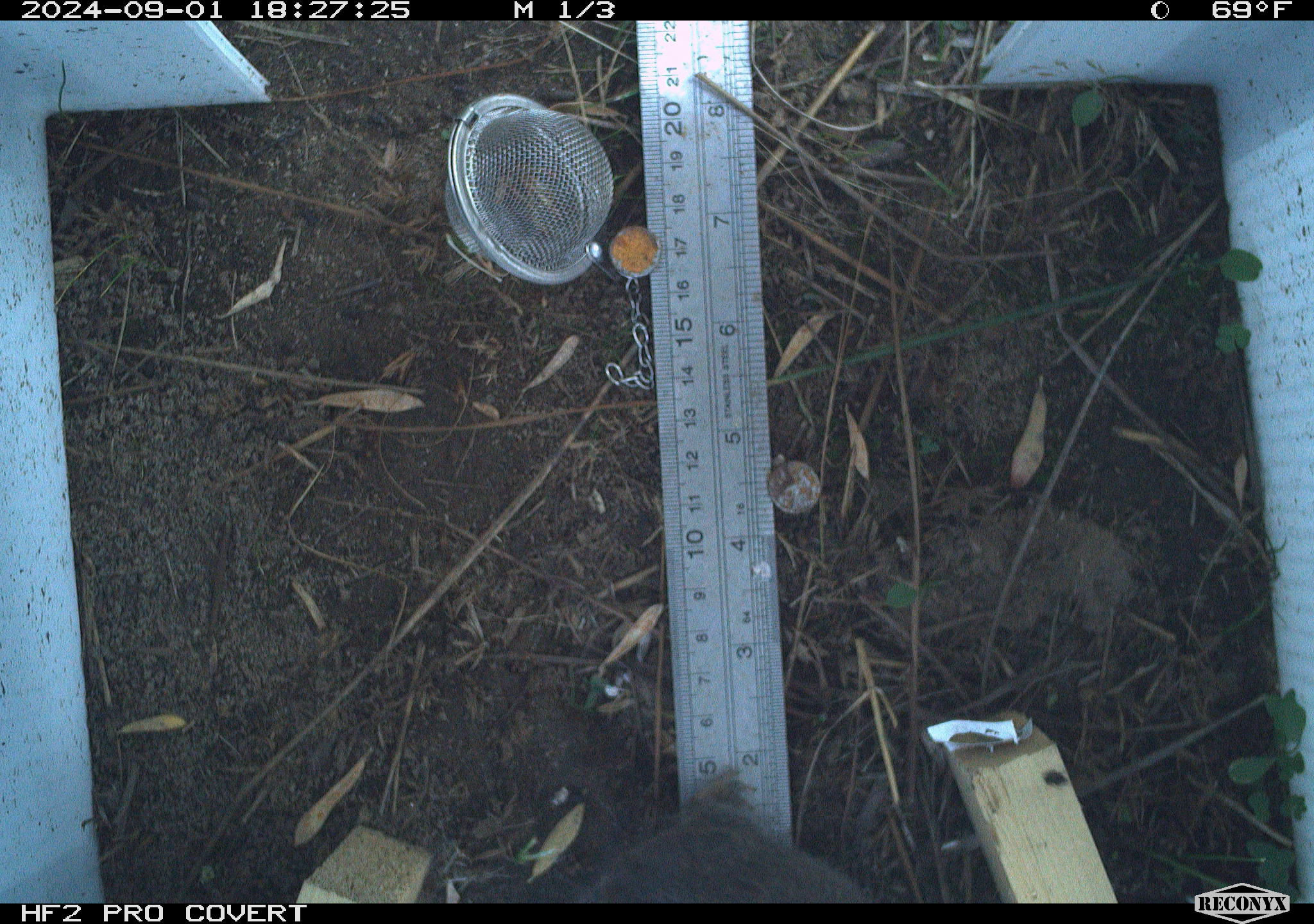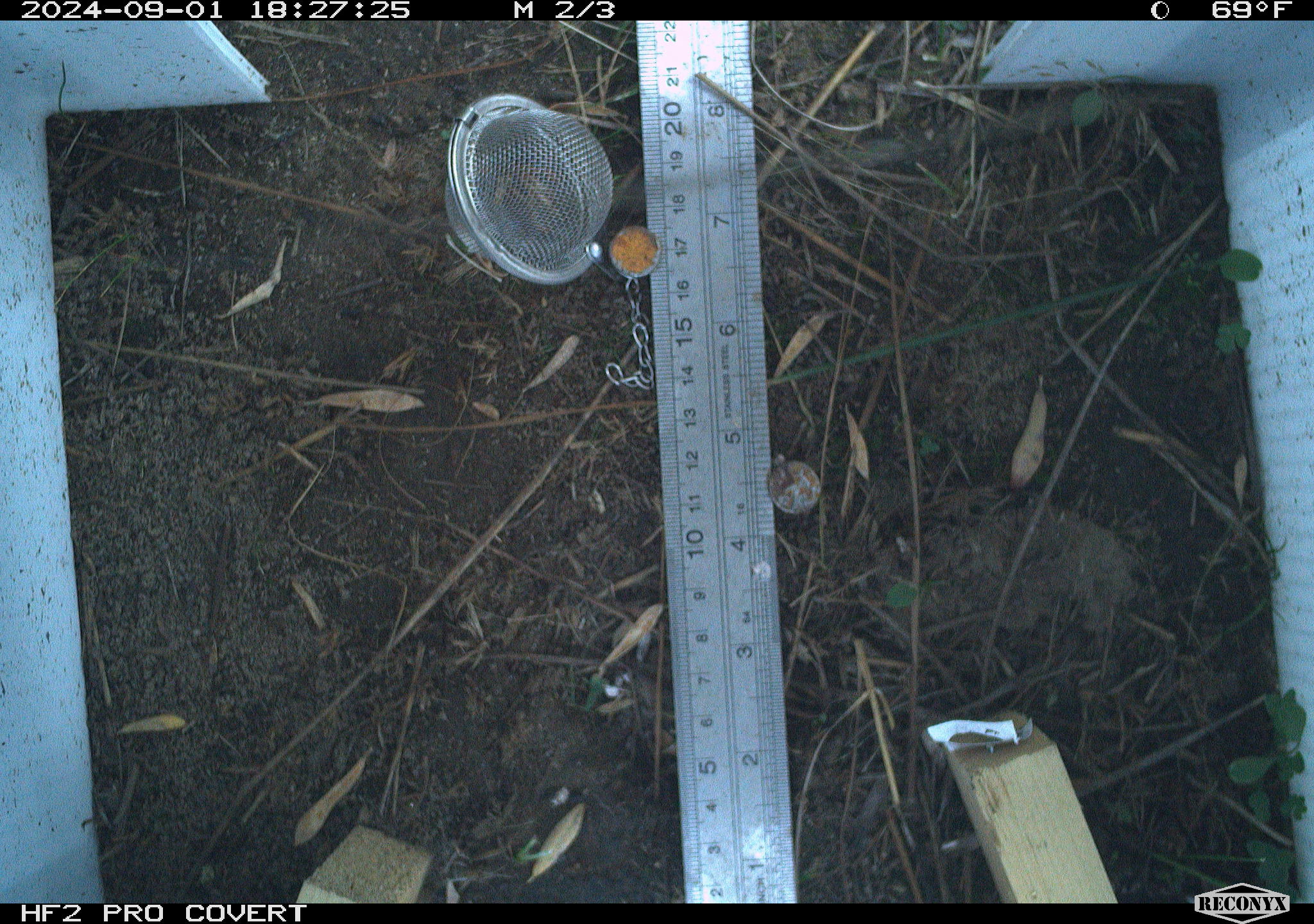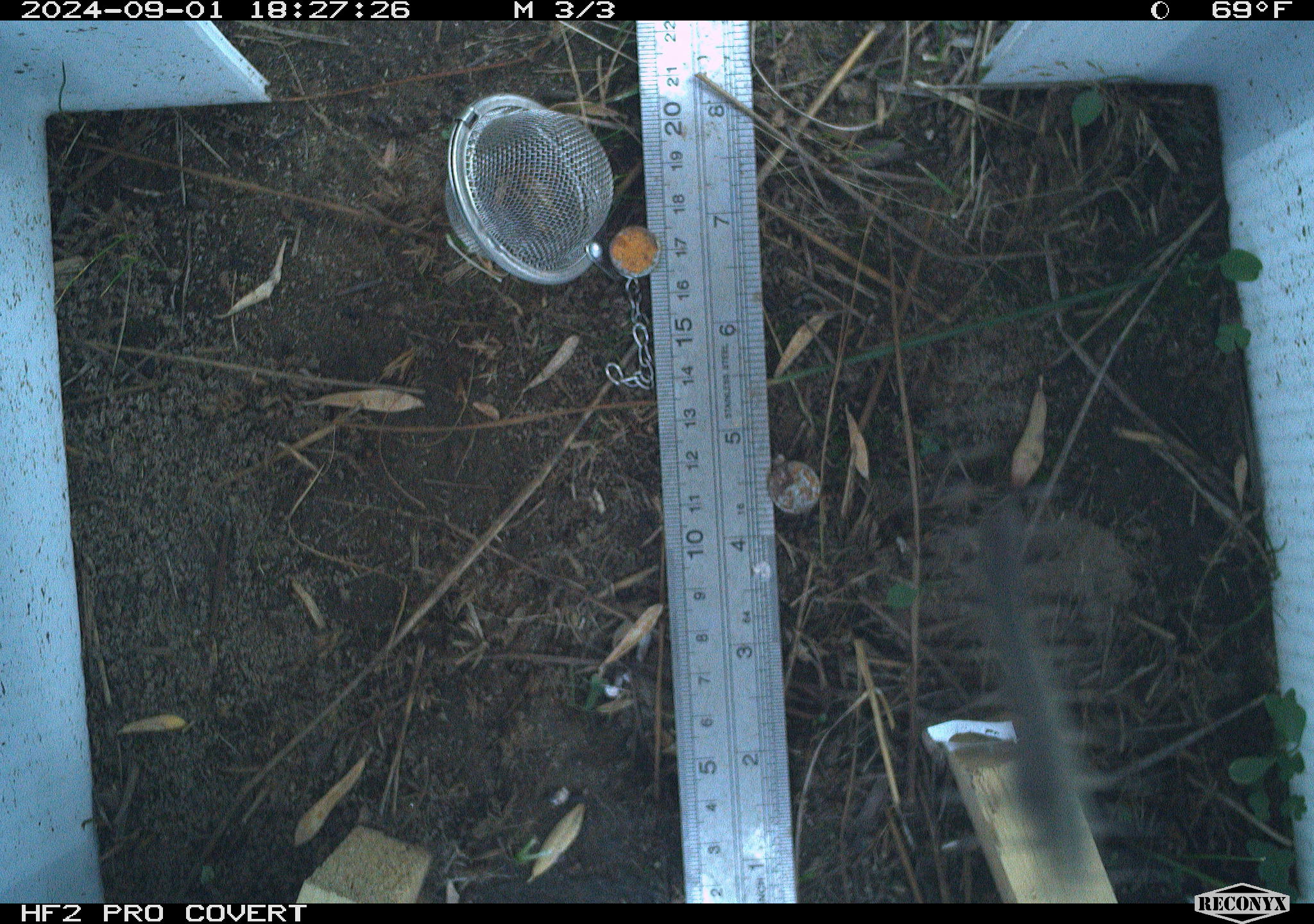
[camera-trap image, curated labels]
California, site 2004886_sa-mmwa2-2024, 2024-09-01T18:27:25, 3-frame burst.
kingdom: Animalia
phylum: Chordata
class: Mammalia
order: Rodentia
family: Cricetidae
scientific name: Arvicolinae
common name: voles, lemmings, and muskrats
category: arvicolinae subfamily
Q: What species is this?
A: Arvicolinae subfamily (voles, lemmings, and muskrats) (Arvicolinae).